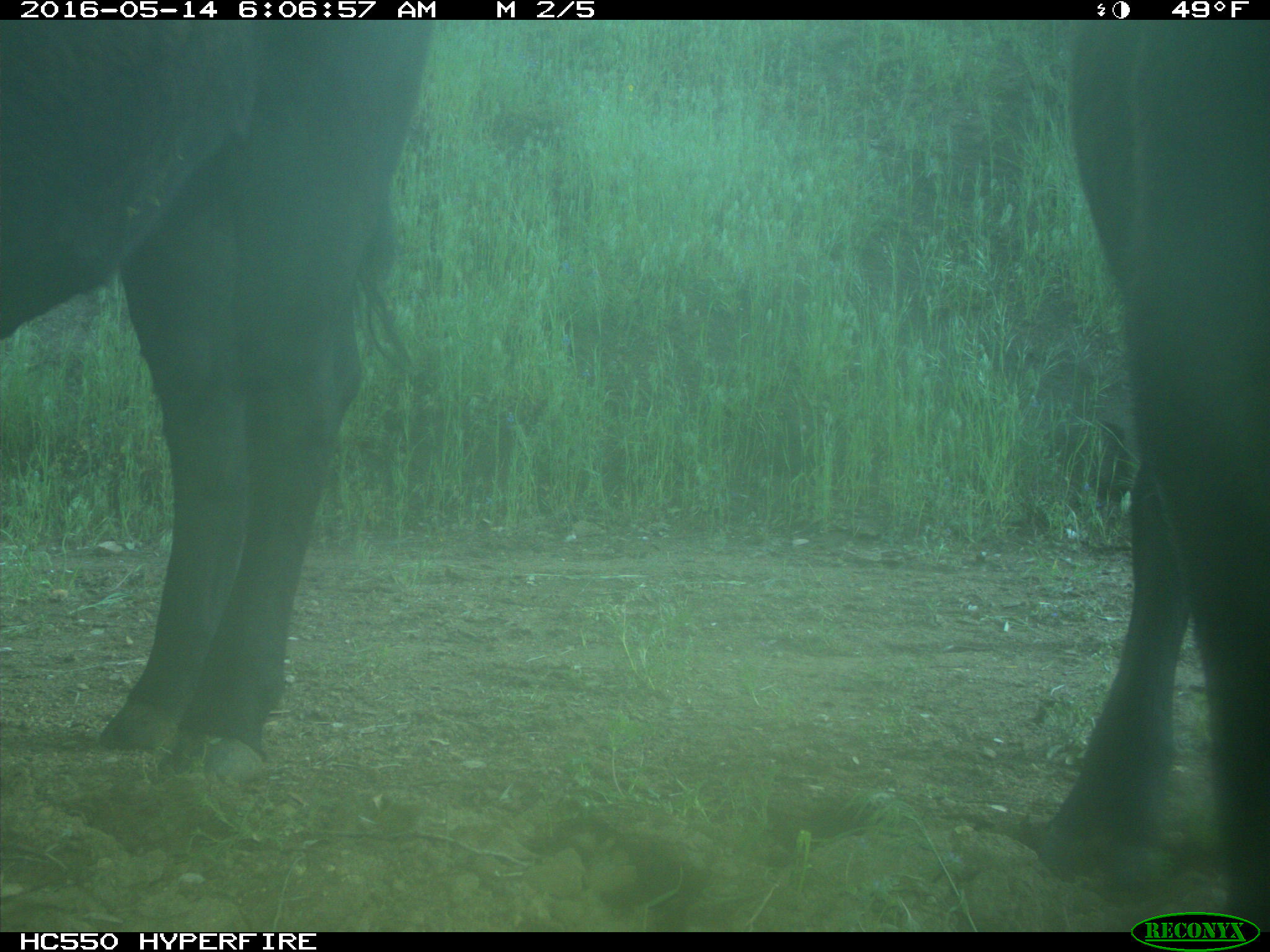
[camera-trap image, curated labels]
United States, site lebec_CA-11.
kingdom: Animalia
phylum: Chordata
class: Mammalia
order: Artiodactyla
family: Bovidae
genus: Bos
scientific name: Bos taurus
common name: domestic cow